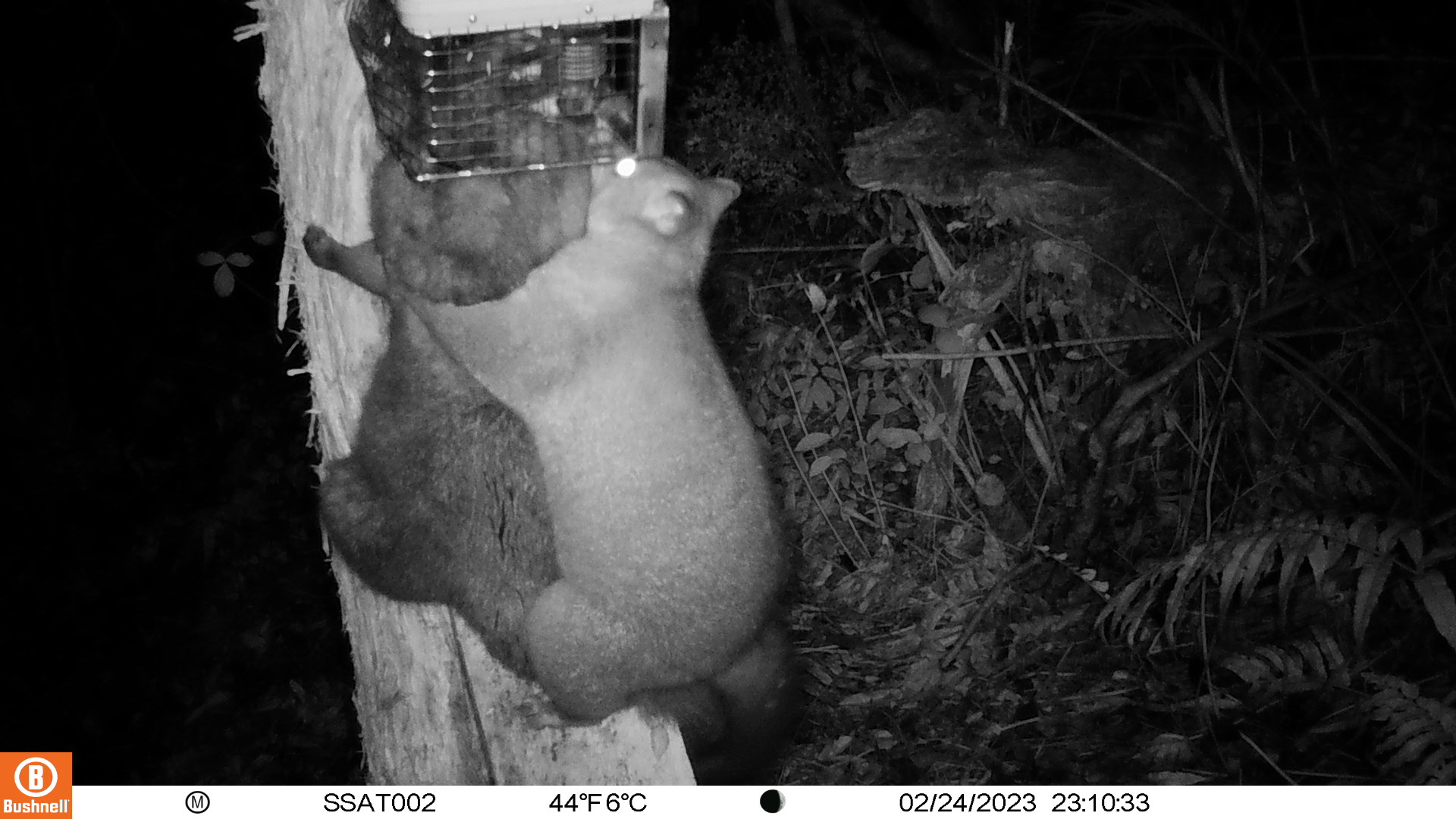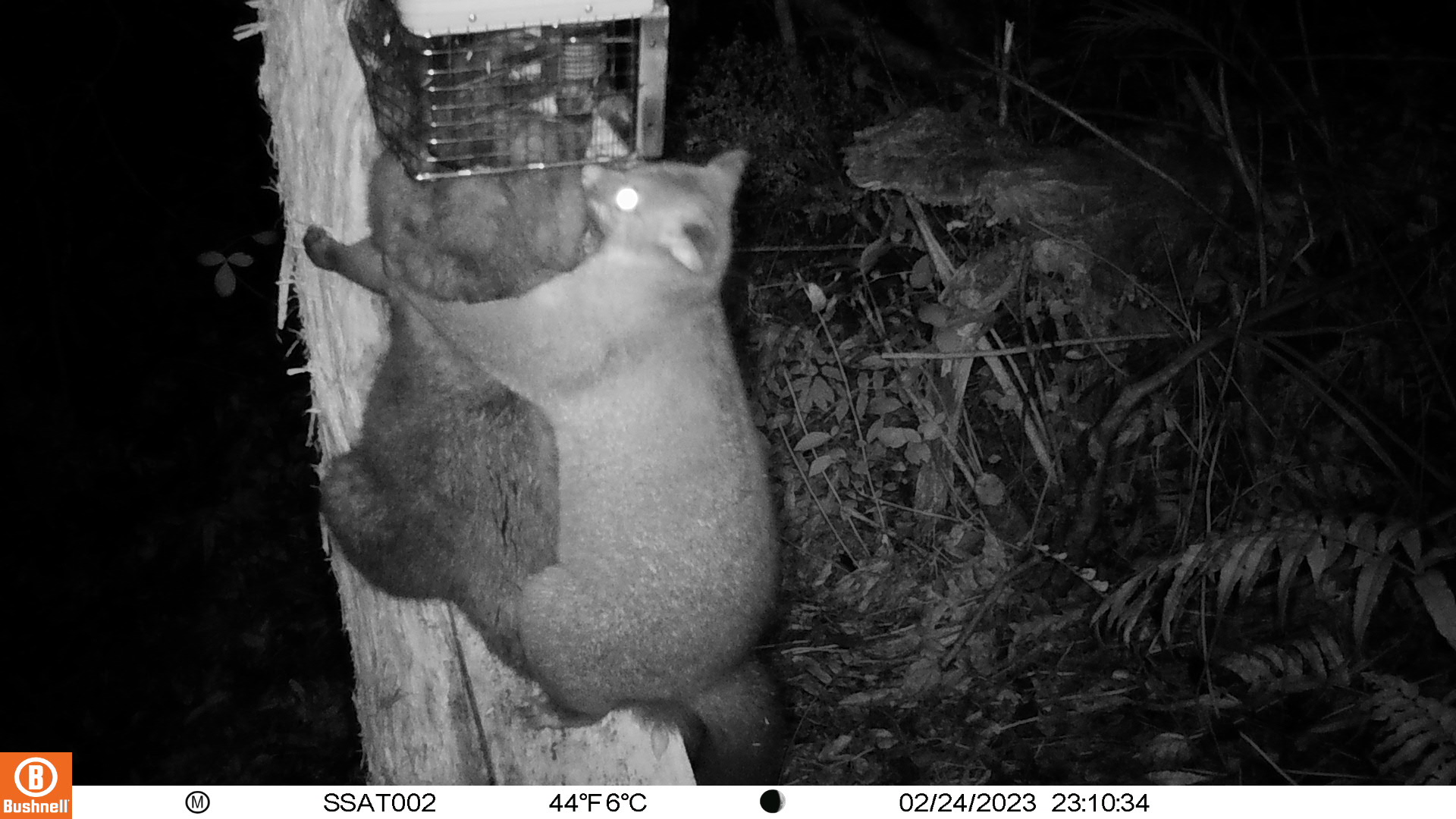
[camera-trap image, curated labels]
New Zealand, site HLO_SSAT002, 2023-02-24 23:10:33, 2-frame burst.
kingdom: Animalia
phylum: Chordata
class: Mammalia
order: Diprotodontia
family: Phalangeridae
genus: Trichosurus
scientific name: Trichosurus vulpecula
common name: common brushtail possum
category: possum